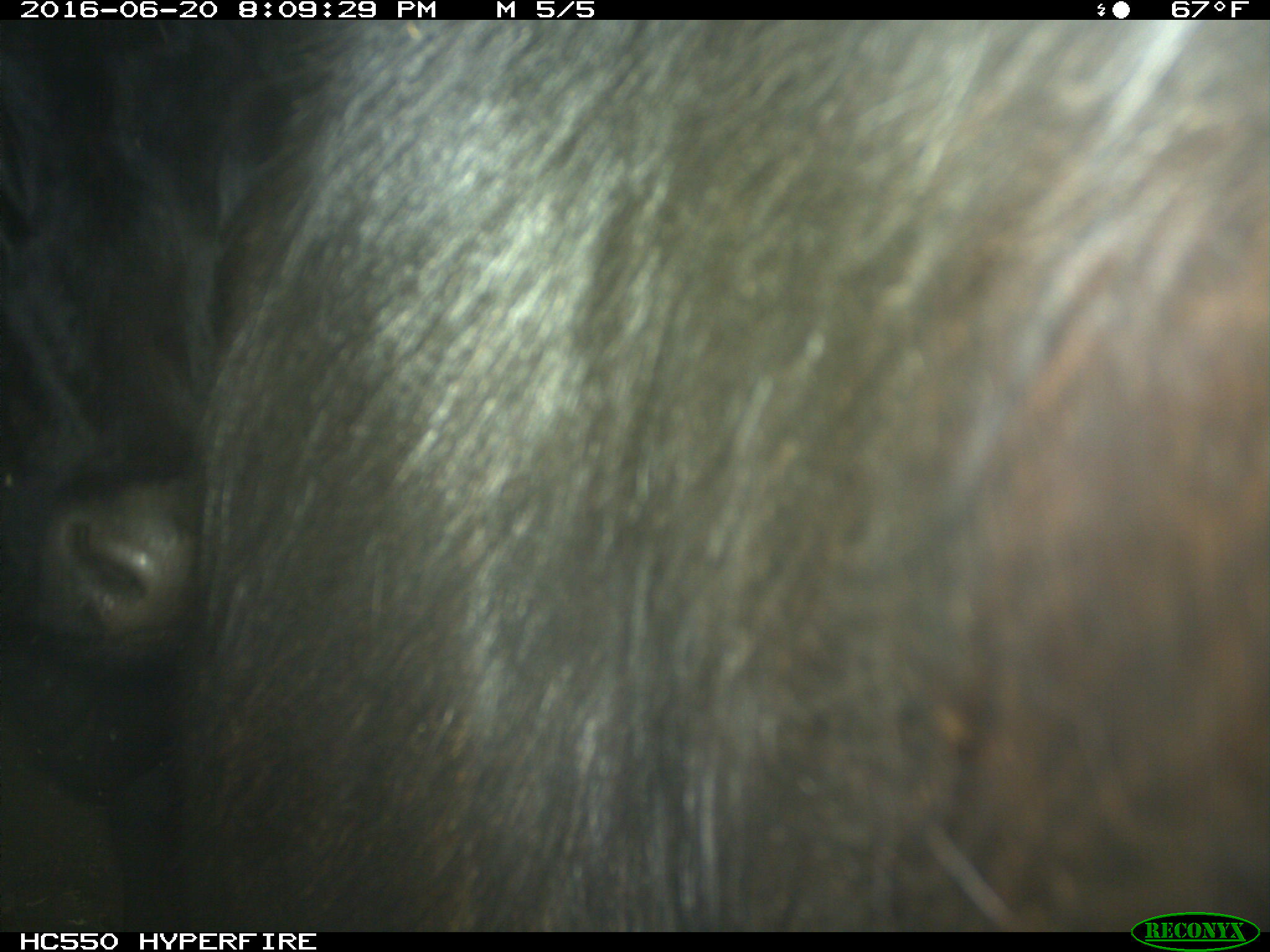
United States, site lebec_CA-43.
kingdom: Animalia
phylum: Chordata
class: Mammalia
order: Artiodactyla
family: Bovidae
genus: Bos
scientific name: Bos taurus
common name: domestic cow